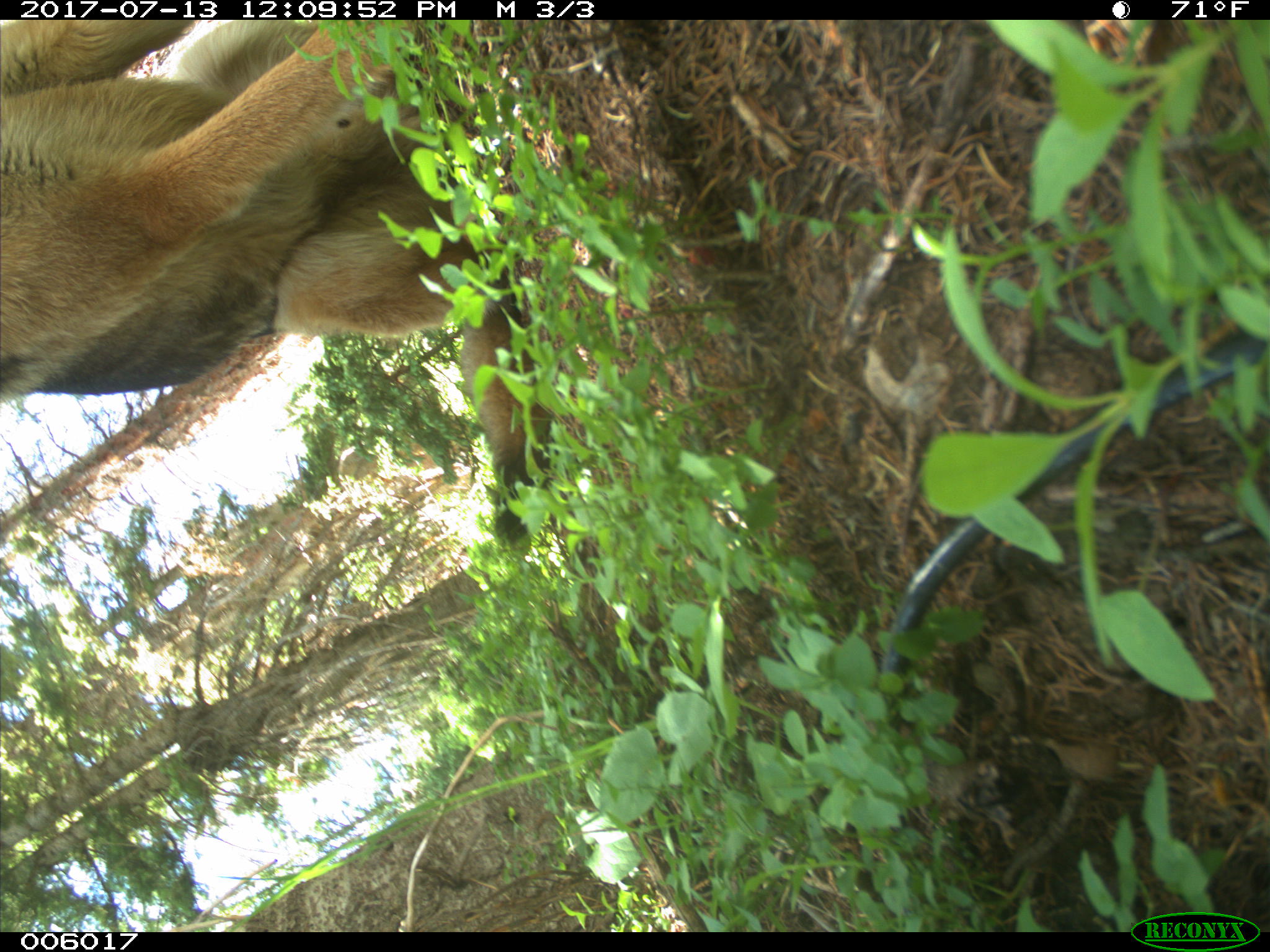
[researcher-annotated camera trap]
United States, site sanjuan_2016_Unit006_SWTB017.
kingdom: Animalia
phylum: Chordata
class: Mammalia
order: Carnivora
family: Canidae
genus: Canis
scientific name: Canis familiaris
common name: domestic dog